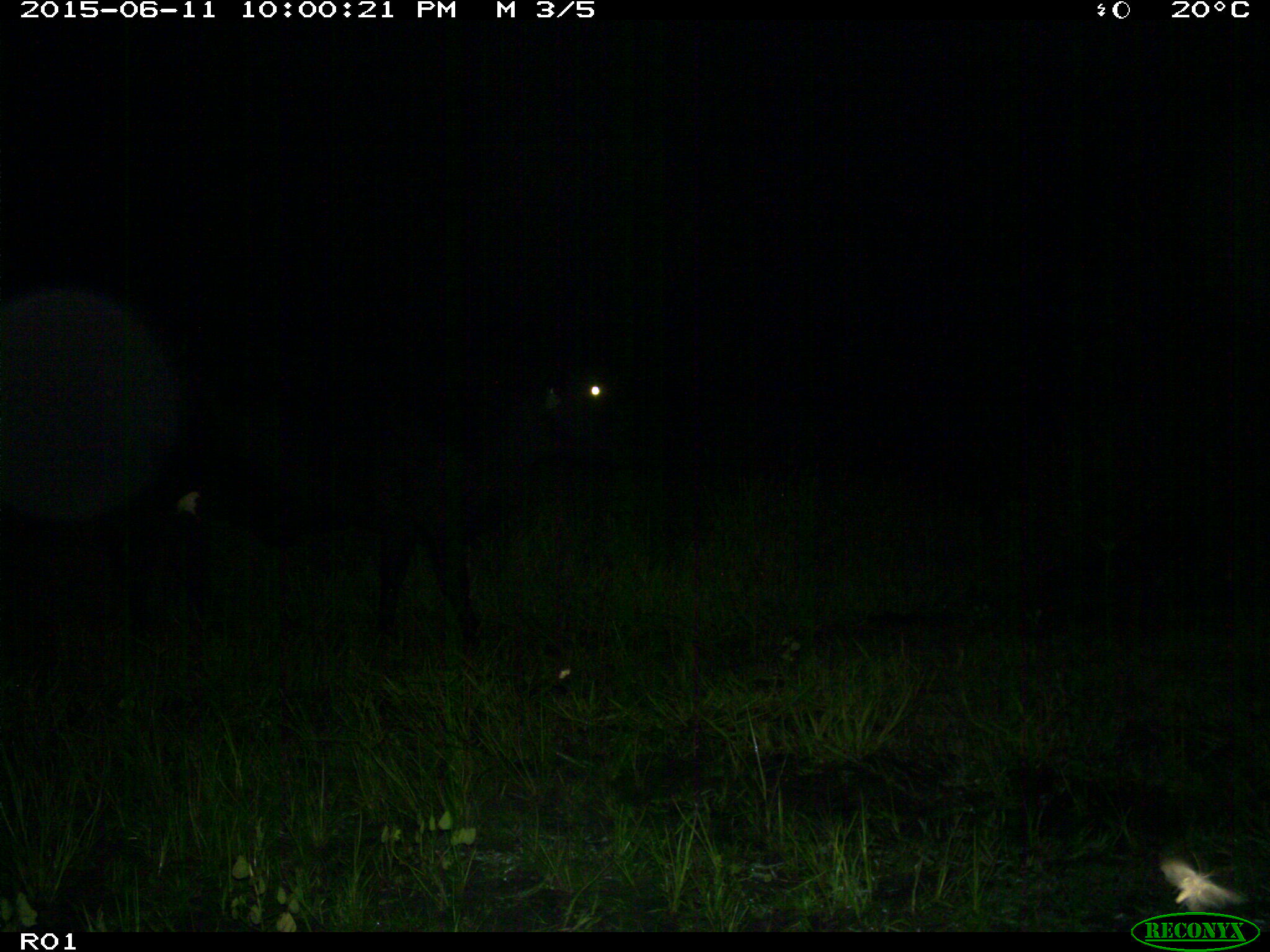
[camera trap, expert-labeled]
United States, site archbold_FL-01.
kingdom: Animalia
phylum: Chordata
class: Mammalia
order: Artiodactyla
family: Bovidae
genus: Bos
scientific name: Bos taurus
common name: domestic cow